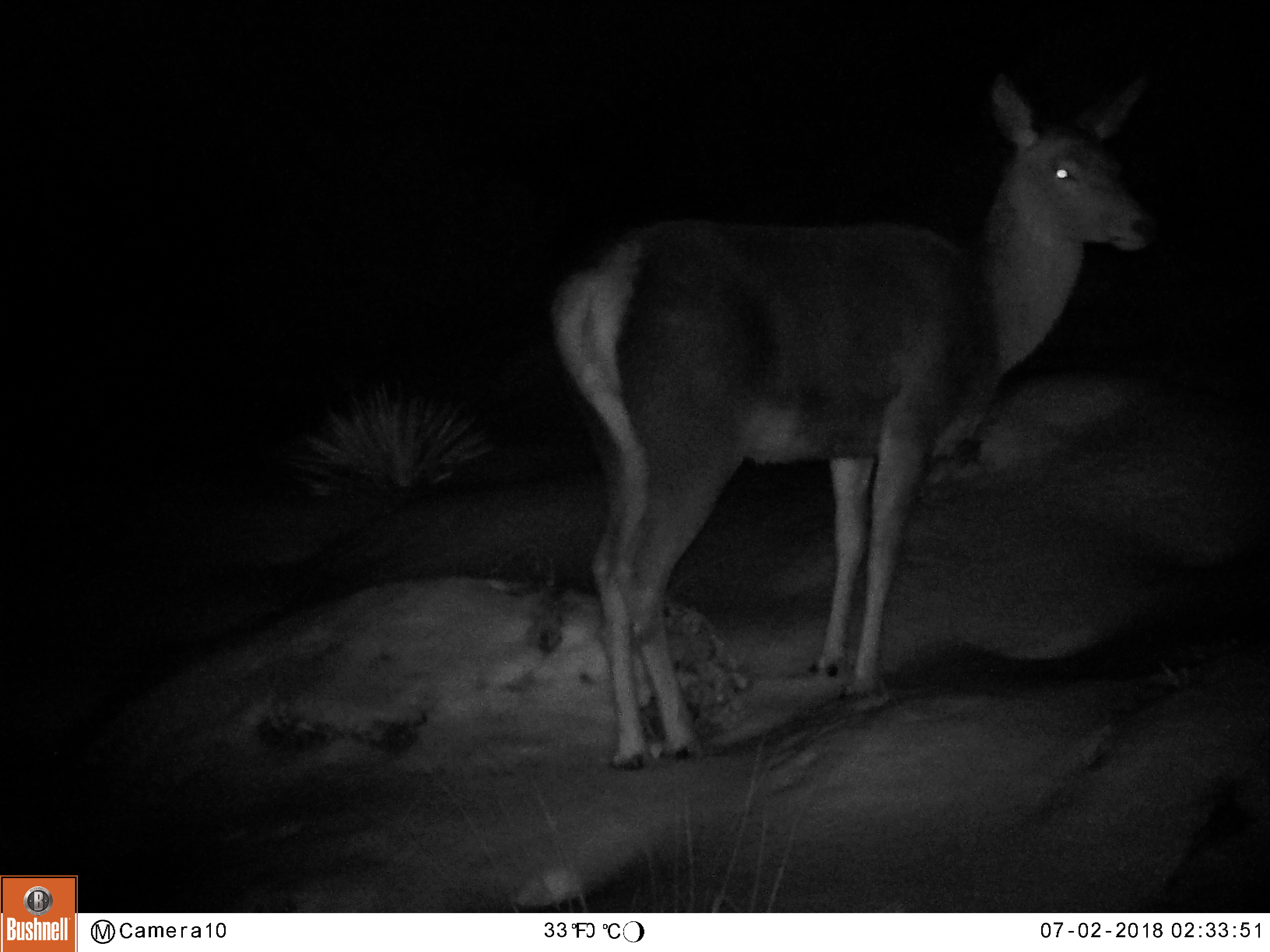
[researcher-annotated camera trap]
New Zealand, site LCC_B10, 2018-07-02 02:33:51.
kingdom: Animalia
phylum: Chordata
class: Mammalia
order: Artiodactyla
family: Cervidae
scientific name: Cervidae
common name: deer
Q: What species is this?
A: Deer (Cervidae).